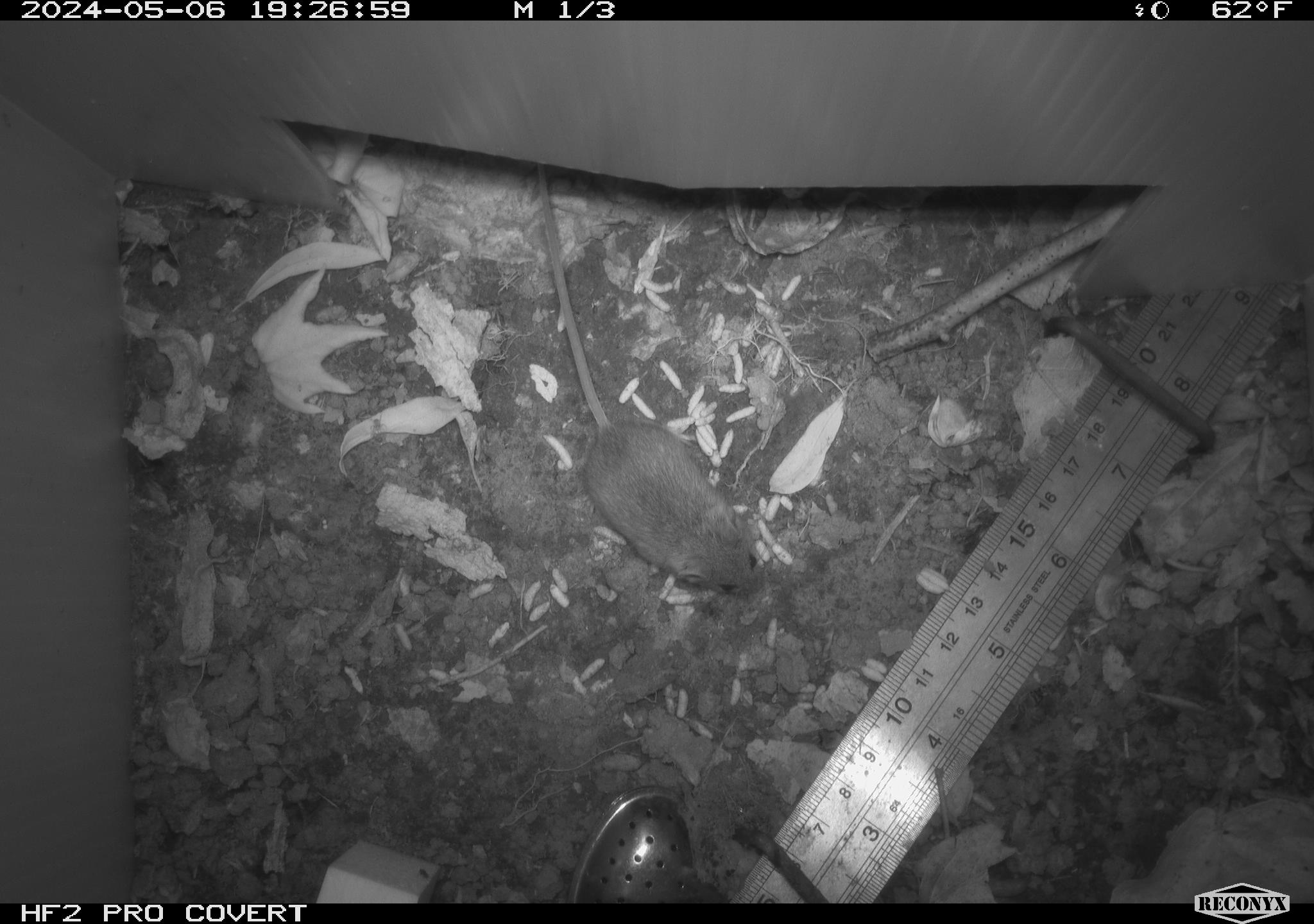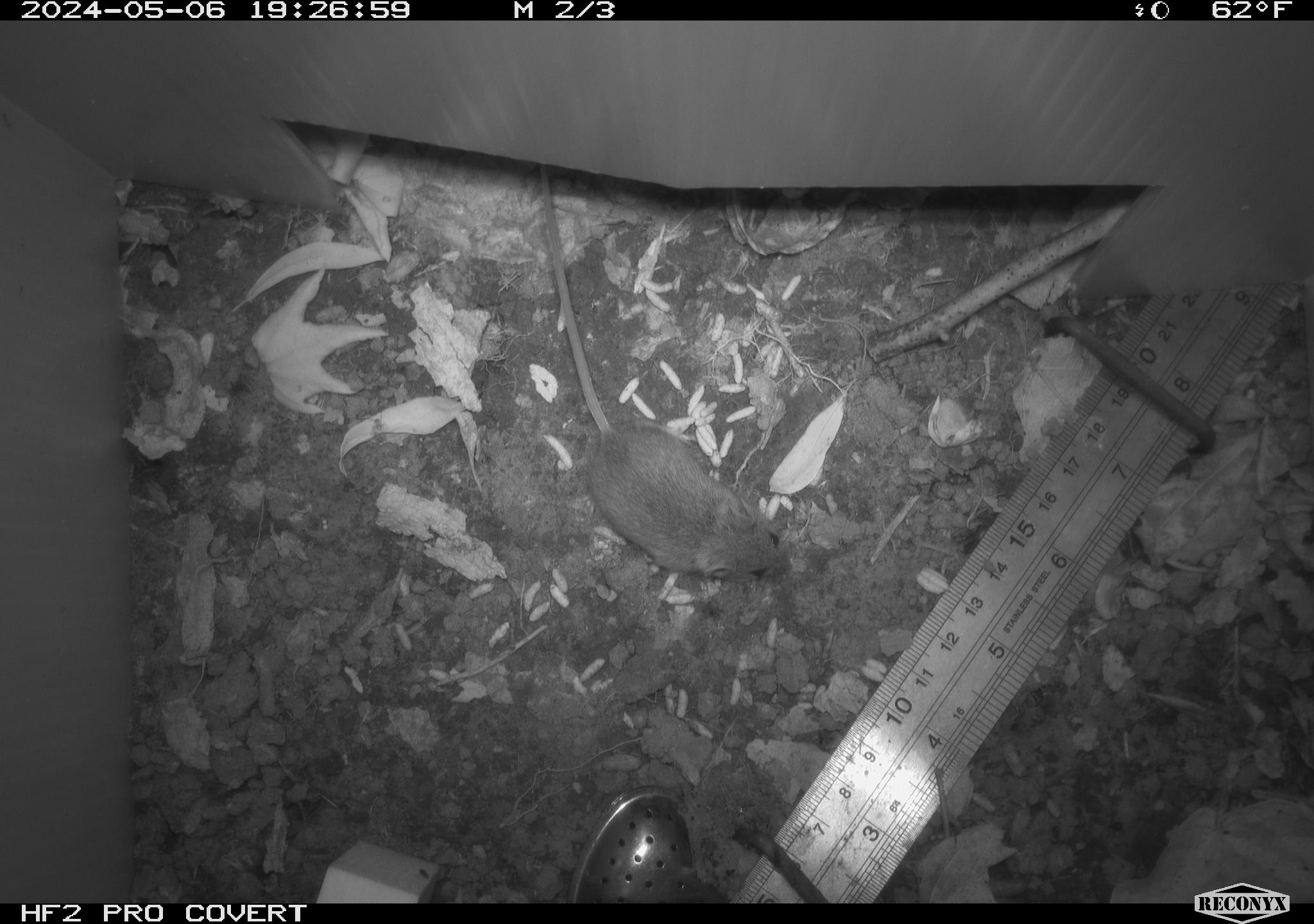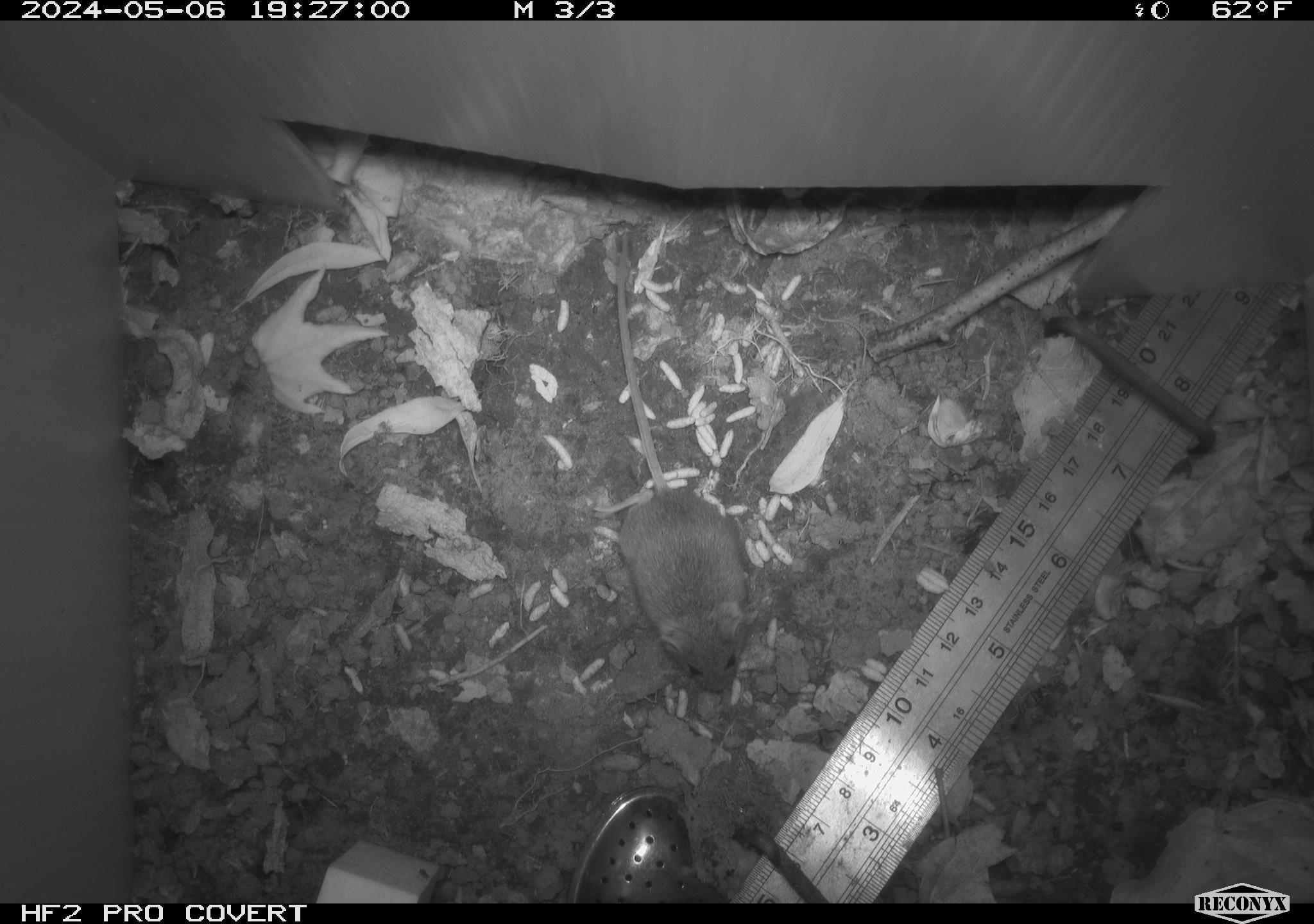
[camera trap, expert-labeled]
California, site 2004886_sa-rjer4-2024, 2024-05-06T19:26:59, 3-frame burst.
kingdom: Animalia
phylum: Chordata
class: Mammalia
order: Rodentia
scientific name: Rodentia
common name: mouse species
Mouse species (Rodentia).